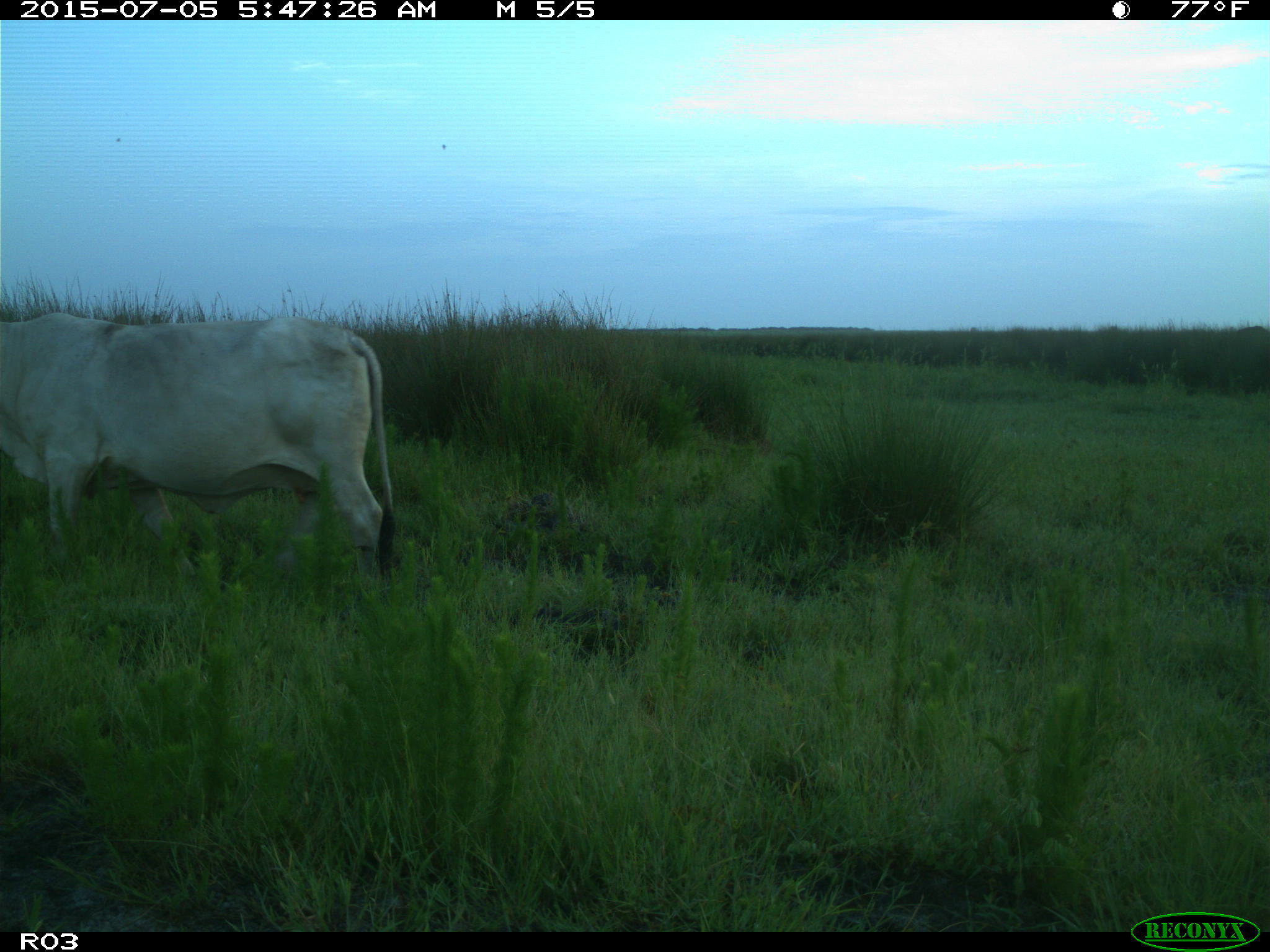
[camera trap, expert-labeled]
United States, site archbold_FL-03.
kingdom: Animalia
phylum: Chordata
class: Mammalia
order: Artiodactyla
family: Bovidae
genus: Bos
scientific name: Bos taurus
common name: domestic cow